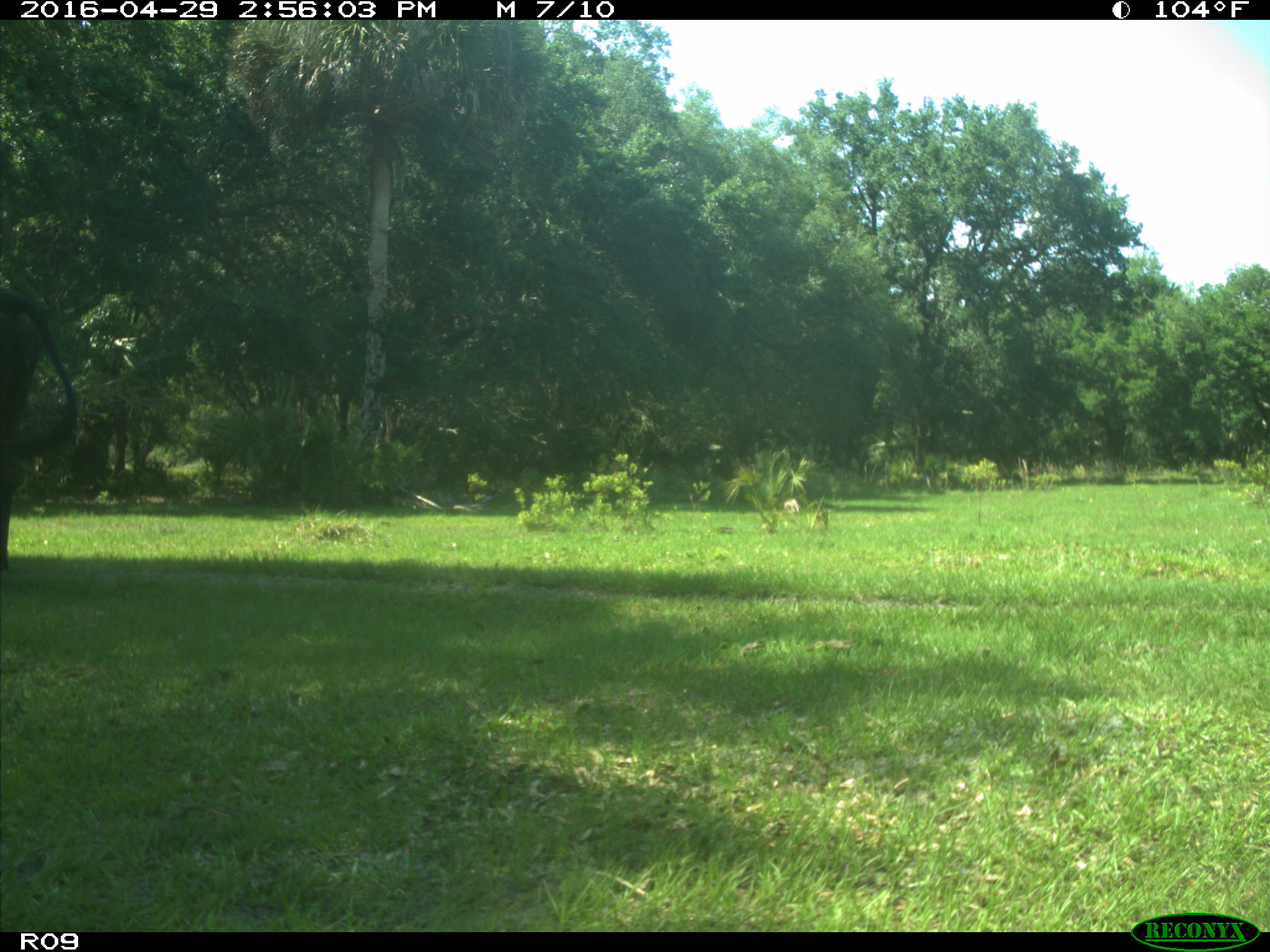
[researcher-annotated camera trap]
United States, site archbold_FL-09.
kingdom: Animalia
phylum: Chordata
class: Mammalia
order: Artiodactyla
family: Bovidae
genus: Bos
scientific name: Bos taurus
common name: domestic cow